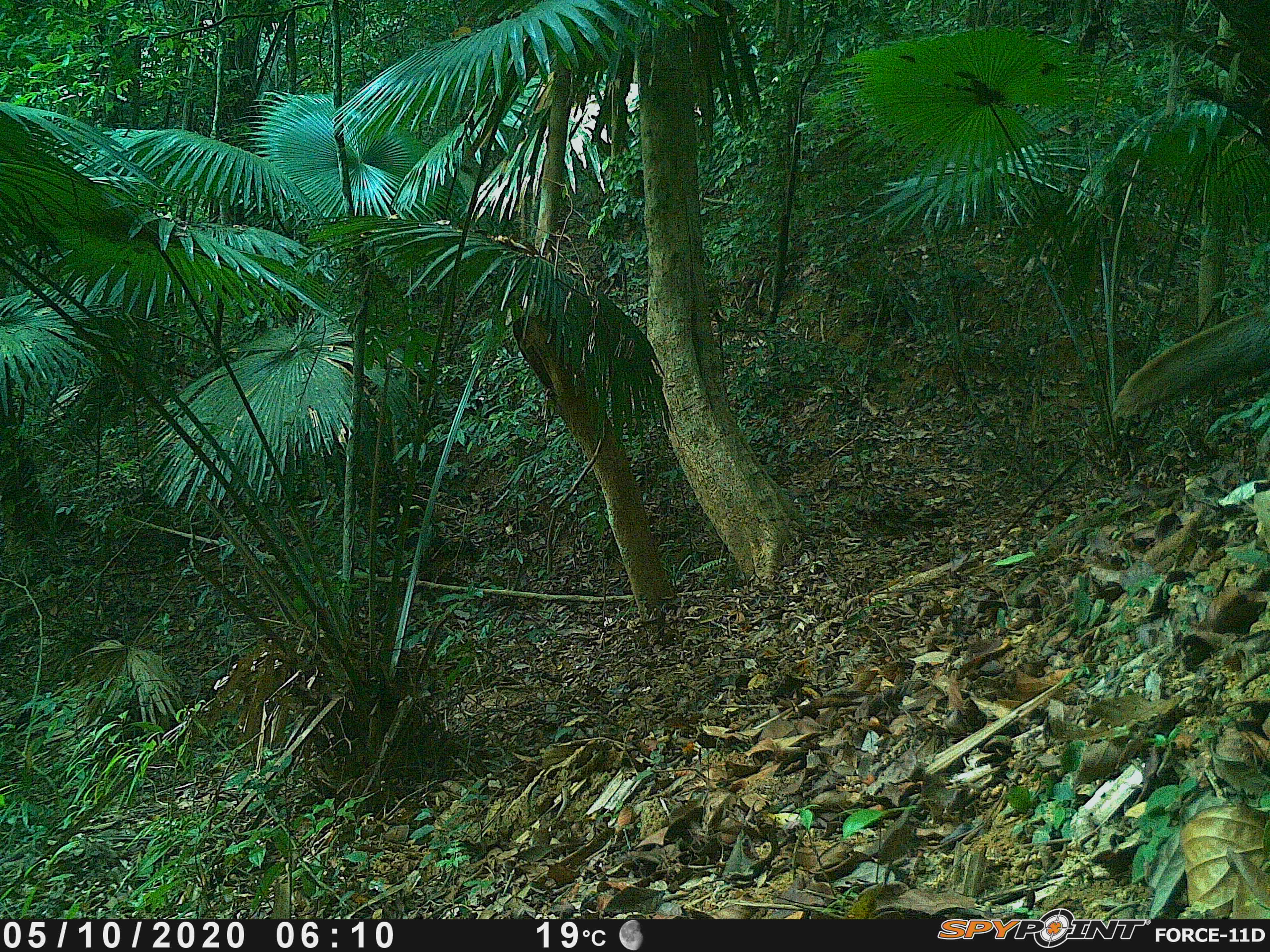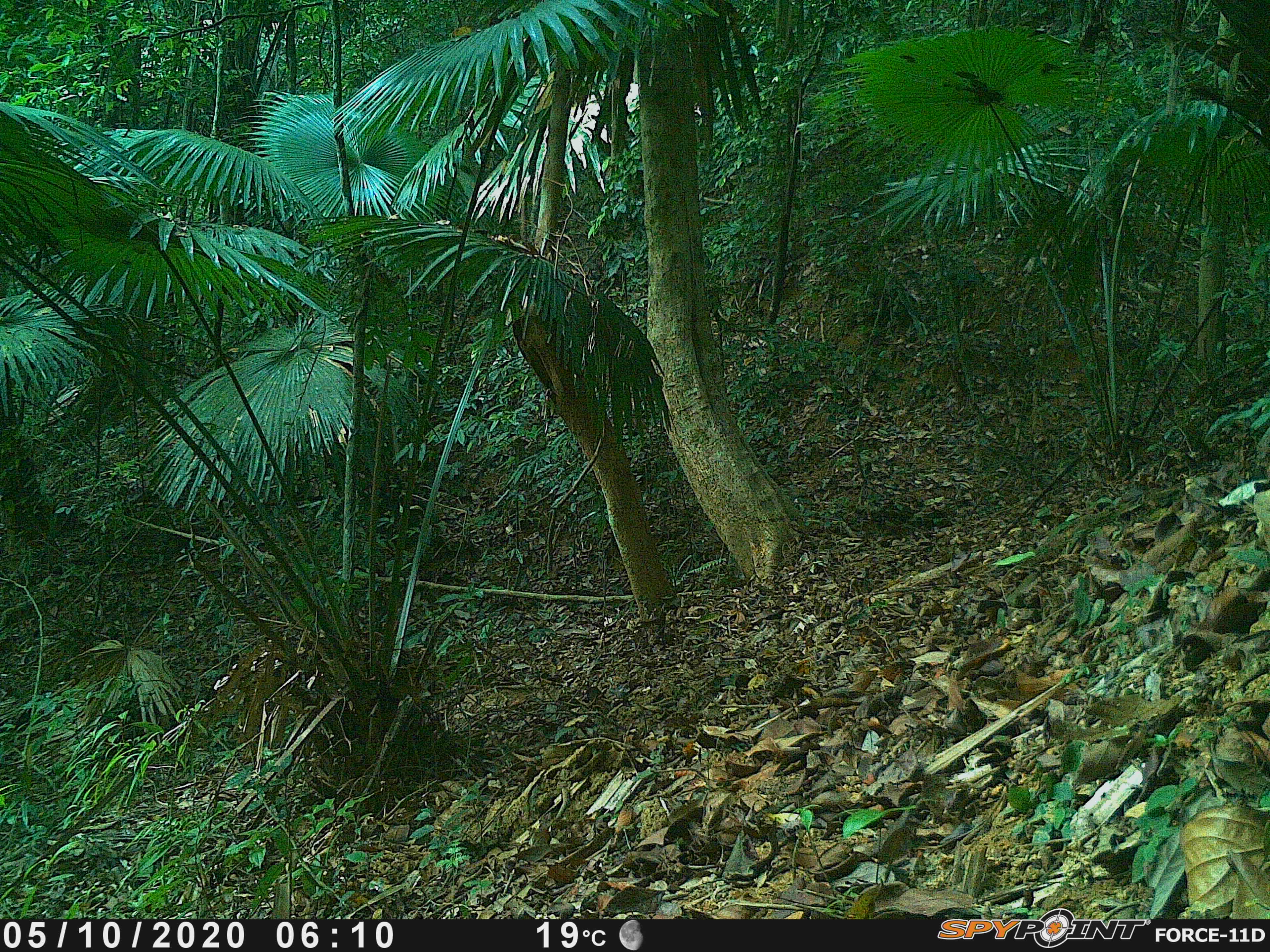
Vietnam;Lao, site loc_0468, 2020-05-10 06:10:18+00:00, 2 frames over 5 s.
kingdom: Animalia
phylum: Chordata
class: Aves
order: Galliformes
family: Phasianidae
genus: Lophura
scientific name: Lophura nycthemera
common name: silver pheasant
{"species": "silver pheasant (Lophura nycthemera)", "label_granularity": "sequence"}